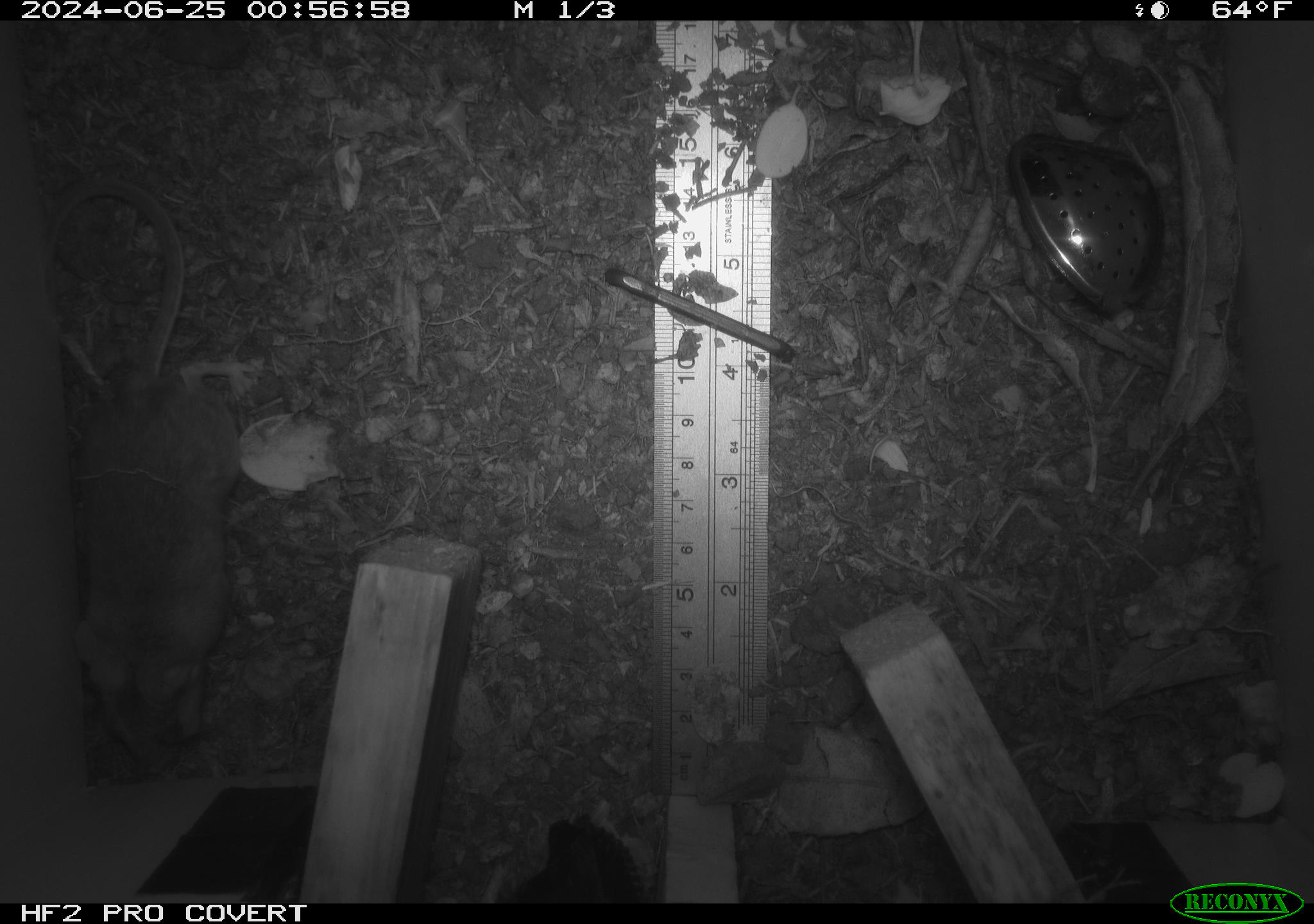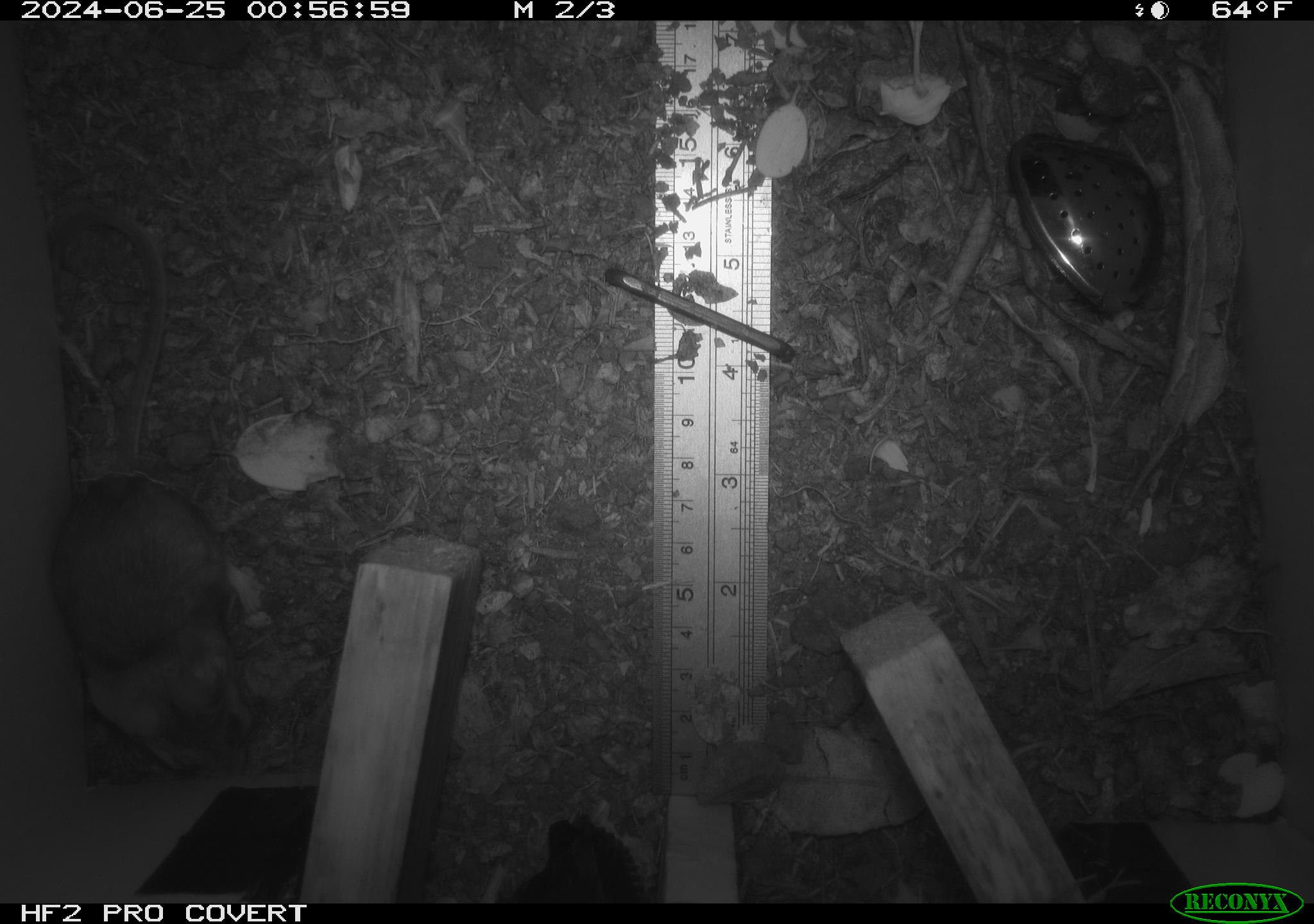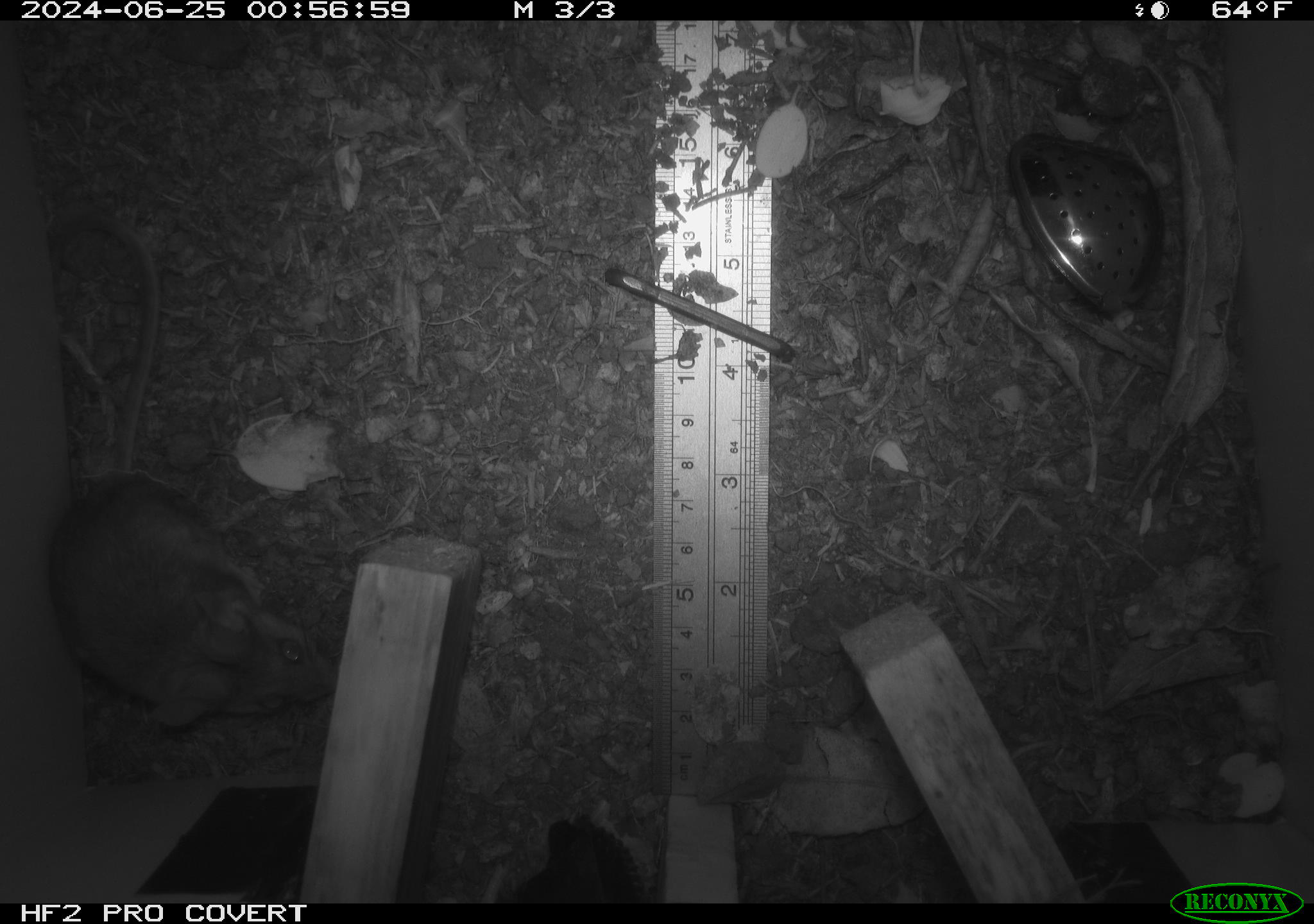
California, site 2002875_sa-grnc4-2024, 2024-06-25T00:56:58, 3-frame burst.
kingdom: Animalia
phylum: Chordata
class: Mammalia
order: Rodentia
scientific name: Rodentia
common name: rodent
Rodent (Rodentia).